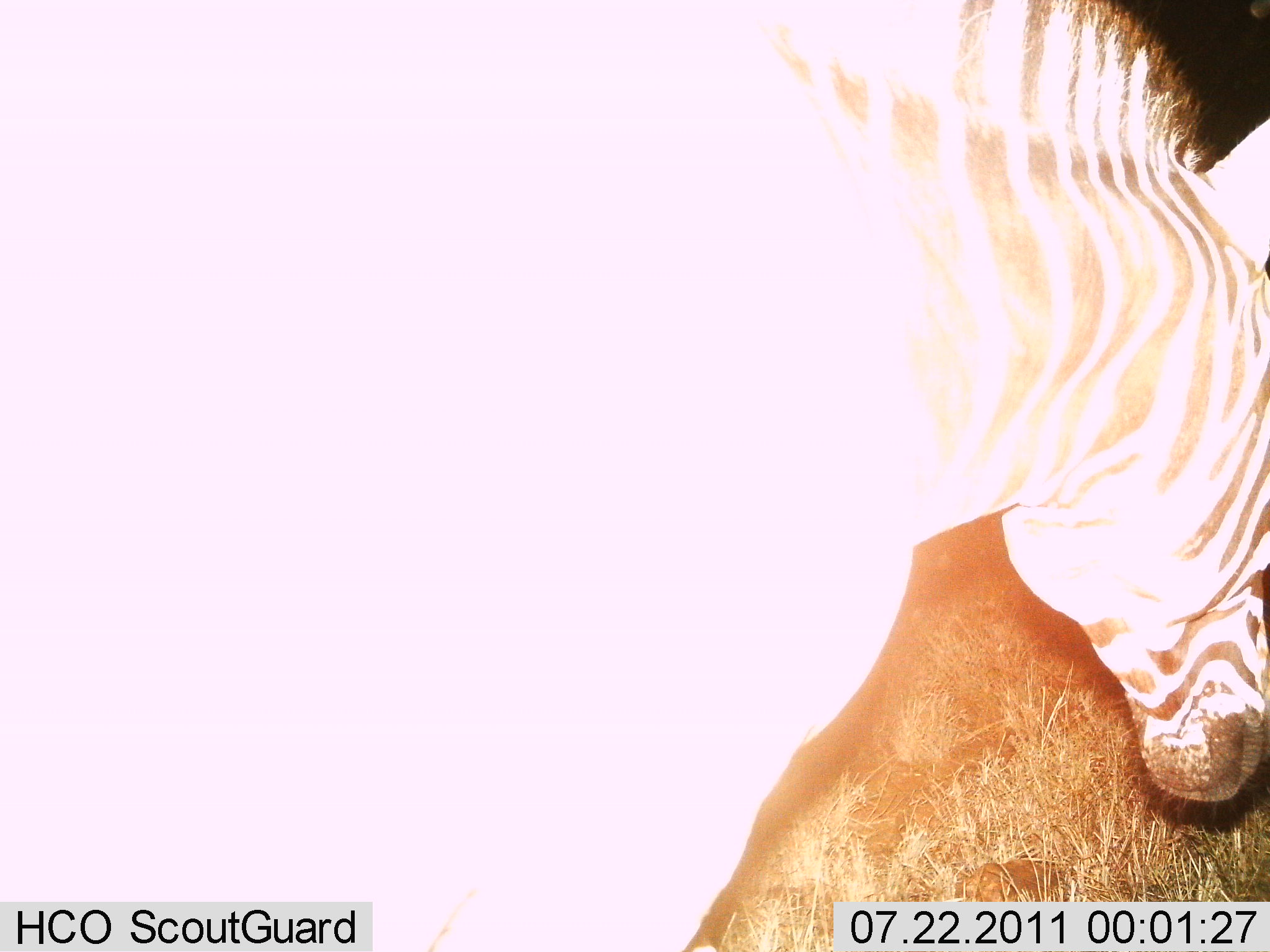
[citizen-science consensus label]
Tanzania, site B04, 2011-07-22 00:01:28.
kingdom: Animalia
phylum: Chordata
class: Mammalia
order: Perissodactyla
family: Equidae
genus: Equus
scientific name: Equus quagga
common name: plains zebra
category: zebra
Zebra (plains zebra) (Equus quagga), count 1. Behavior (volunteer vote fractions): standing 67%, resting 0%, moving 25%, interacting 0%. Young present (vote fraction): 0%. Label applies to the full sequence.